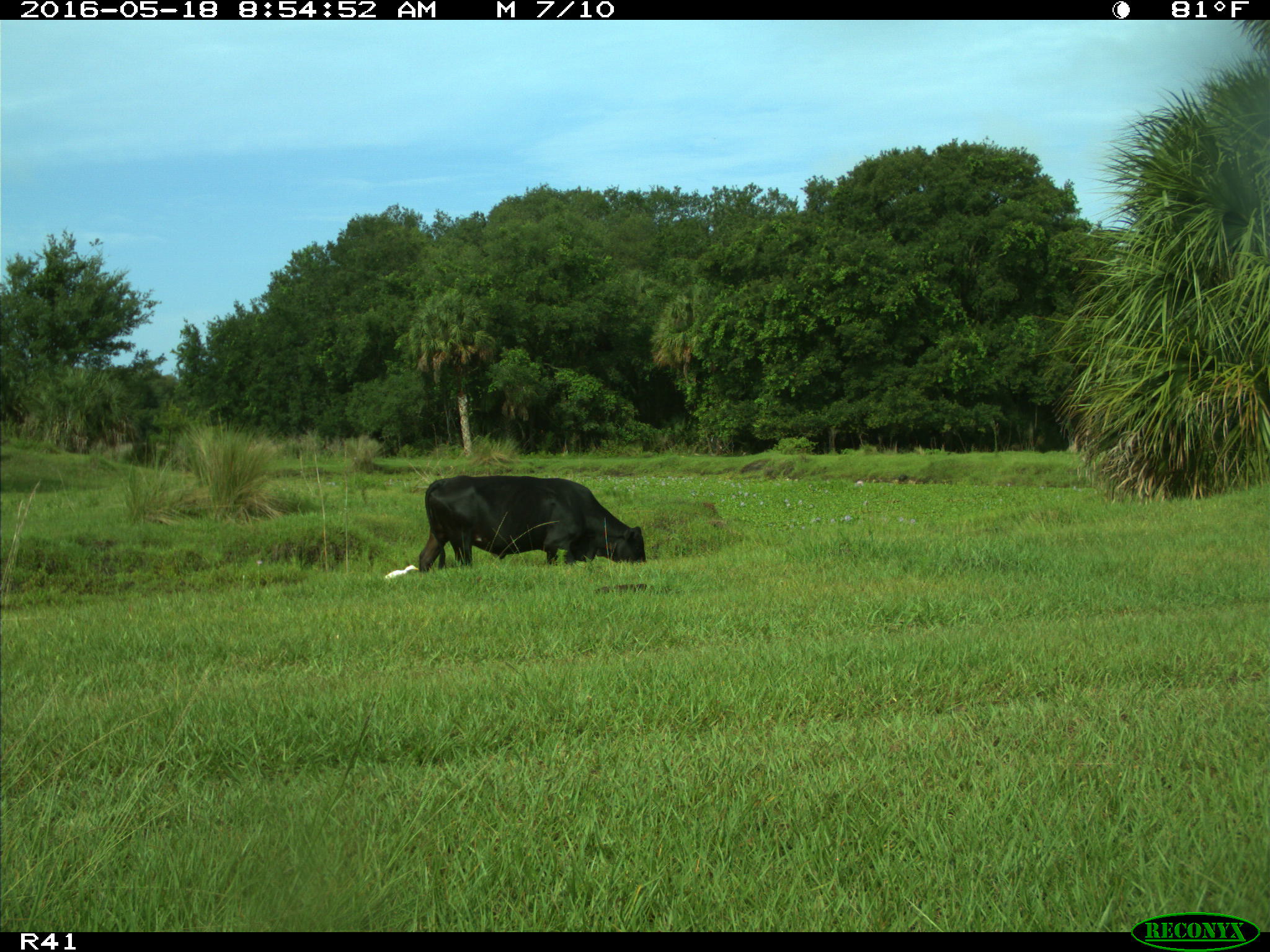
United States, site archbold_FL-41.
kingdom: Animalia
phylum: Chordata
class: Mammalia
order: Artiodactyla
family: Bovidae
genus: Bos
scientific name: Bos taurus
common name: domestic cow